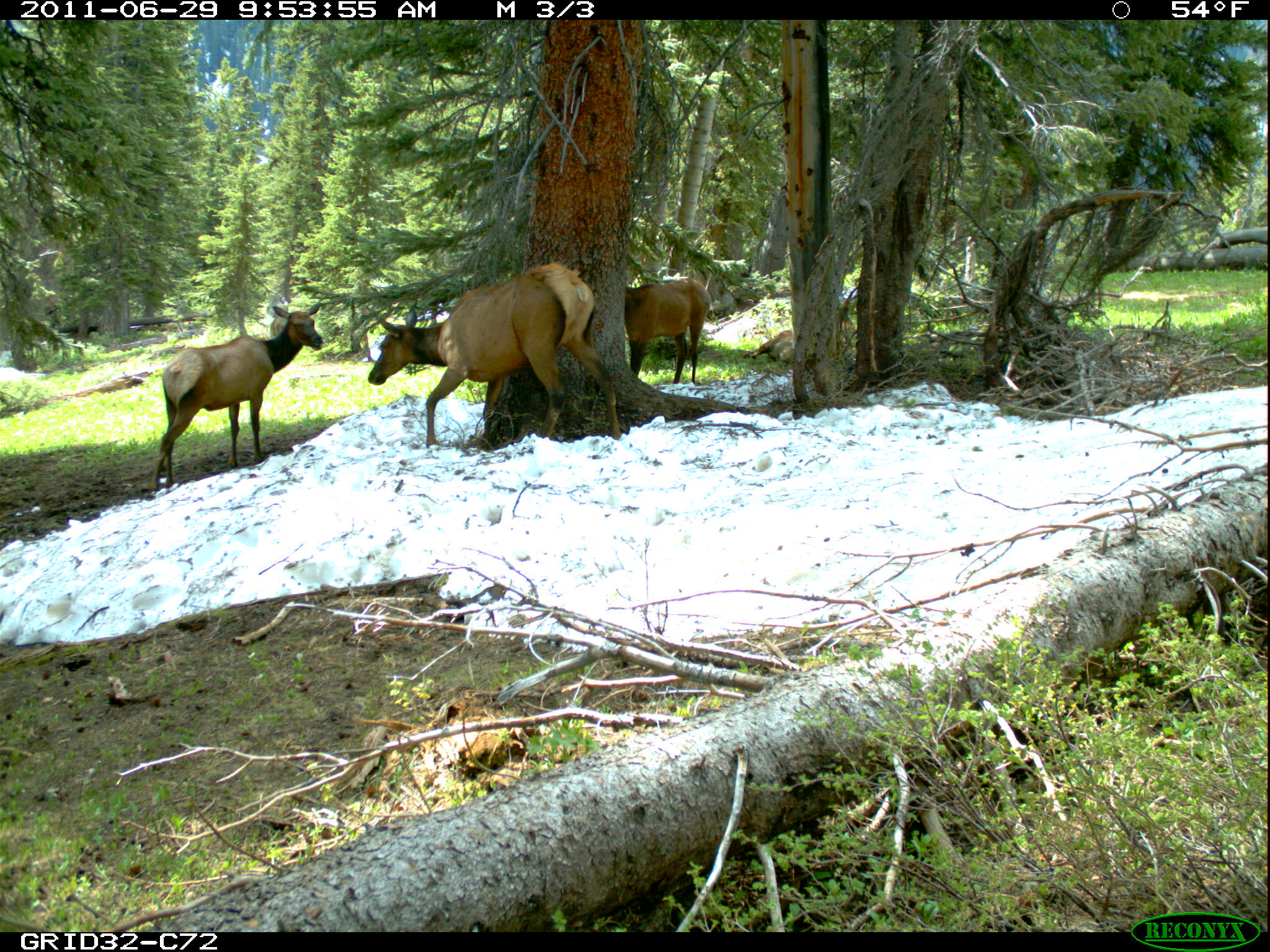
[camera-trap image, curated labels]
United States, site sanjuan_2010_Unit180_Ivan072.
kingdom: Animalia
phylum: Chordata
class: Mammalia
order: Artiodactyla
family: Cervidae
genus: Cervus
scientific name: Cervus elaphus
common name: red deer